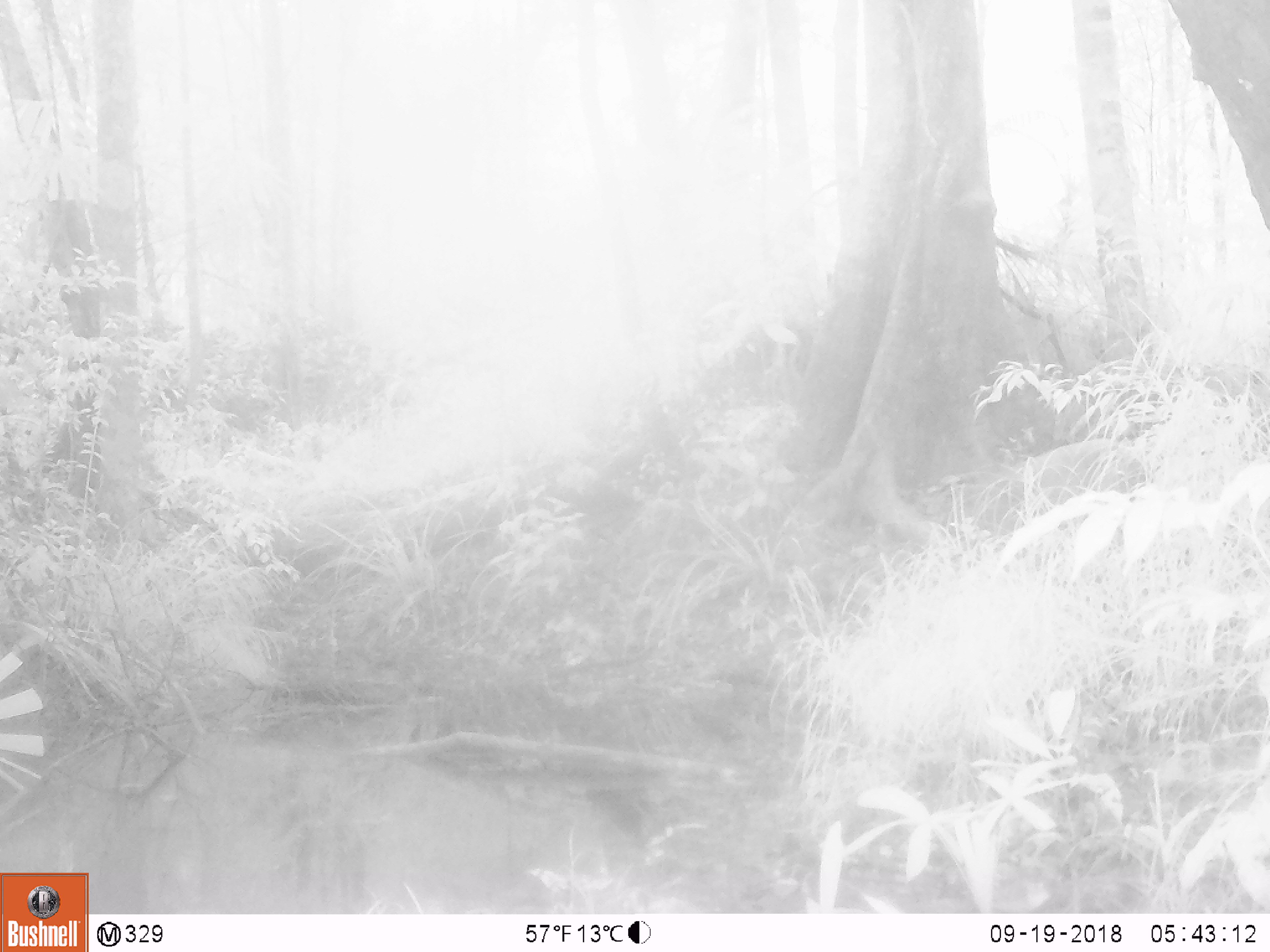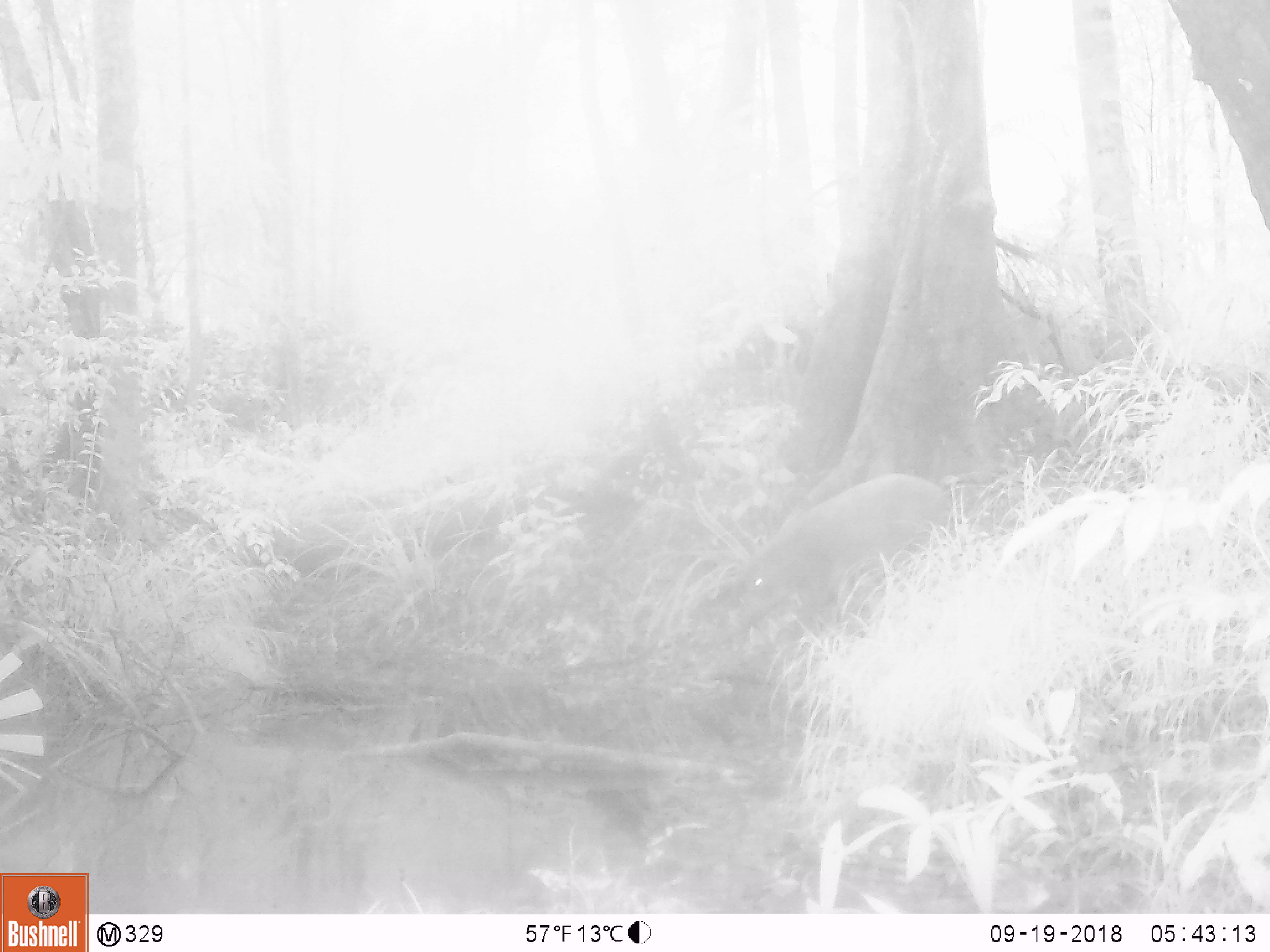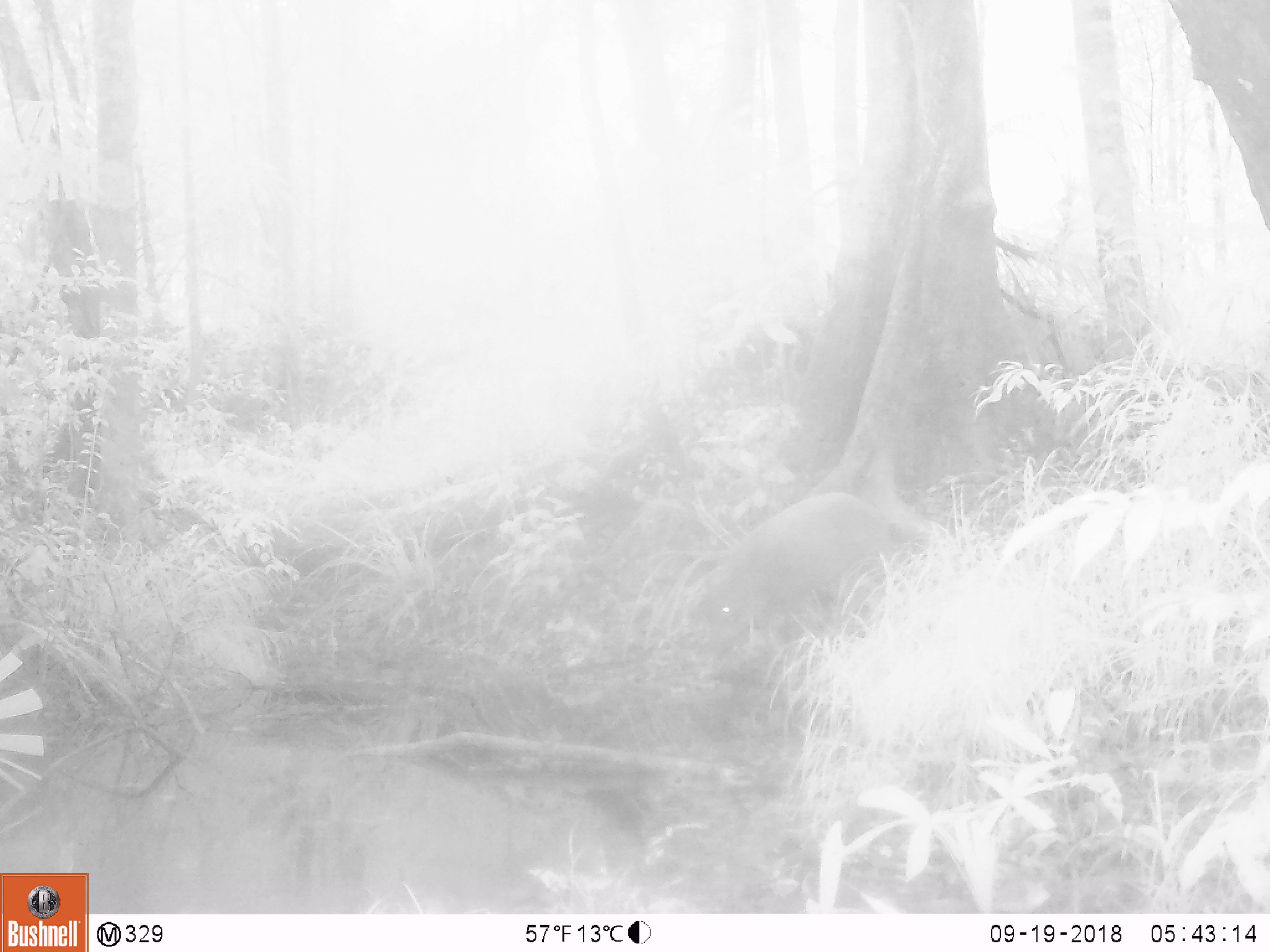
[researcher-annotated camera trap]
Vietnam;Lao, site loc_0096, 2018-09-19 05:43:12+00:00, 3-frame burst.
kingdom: Animalia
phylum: Chordata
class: Mammalia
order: Artiodactyla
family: Suidae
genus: Sus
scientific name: Sus scrofa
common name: eurasian wild pig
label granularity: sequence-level